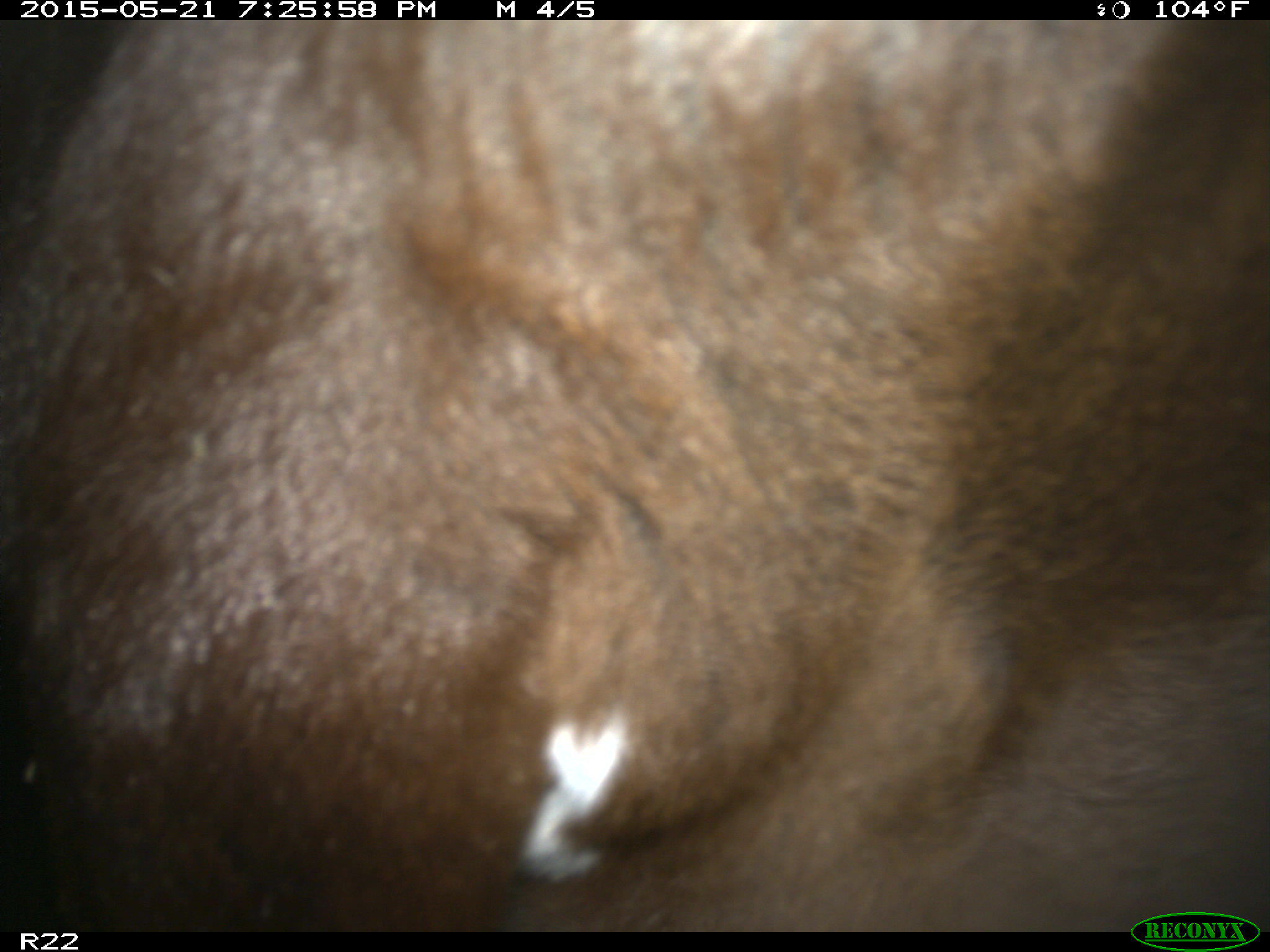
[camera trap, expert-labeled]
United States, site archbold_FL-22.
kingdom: Animalia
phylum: Chordata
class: Mammalia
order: Artiodactyla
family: Bovidae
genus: Bos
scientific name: Bos taurus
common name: domestic cow